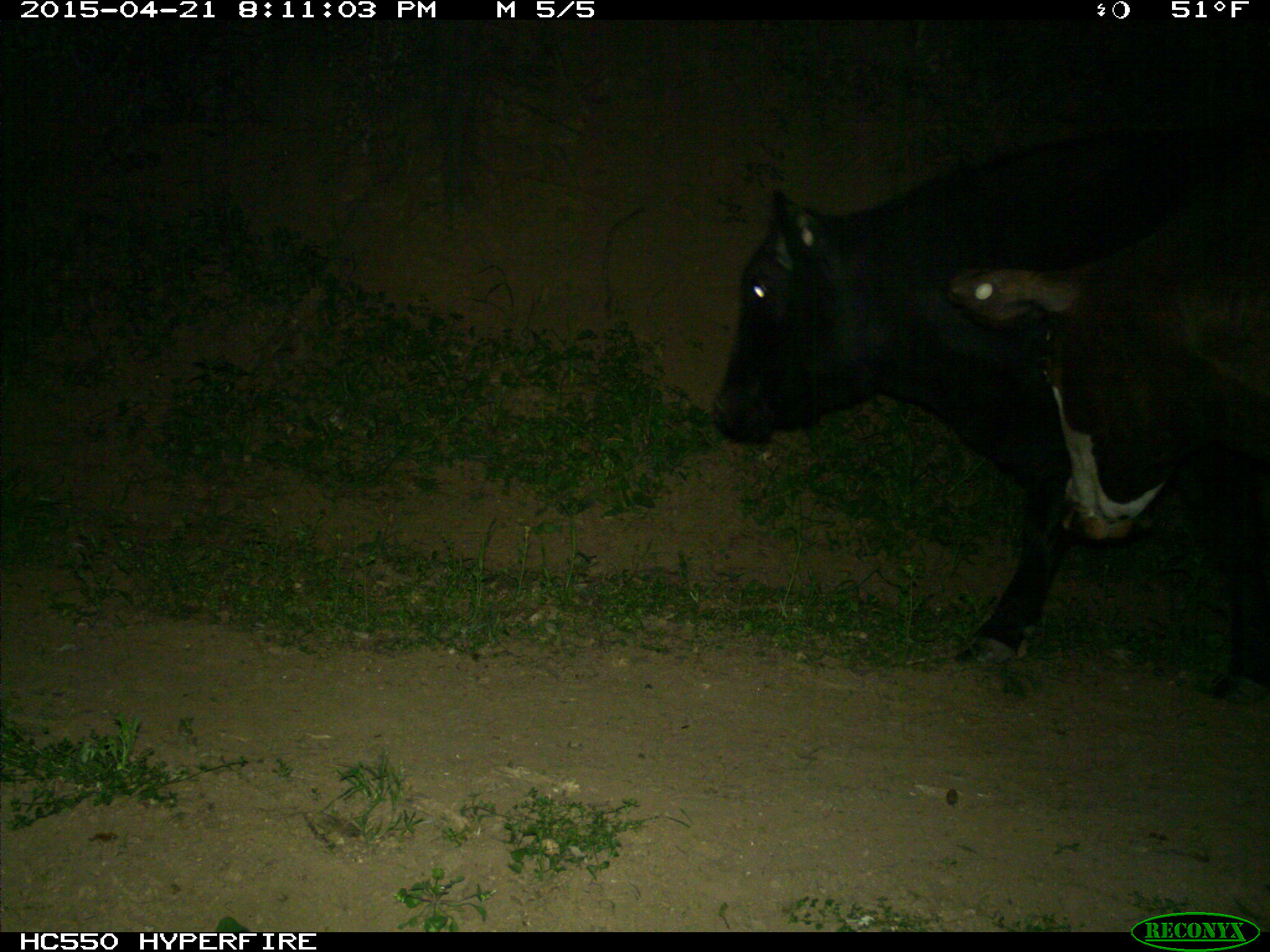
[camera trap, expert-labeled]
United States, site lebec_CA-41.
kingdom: Animalia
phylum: Chordata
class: Mammalia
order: Artiodactyla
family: Bovidae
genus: Bos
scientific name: Bos taurus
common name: domestic cow